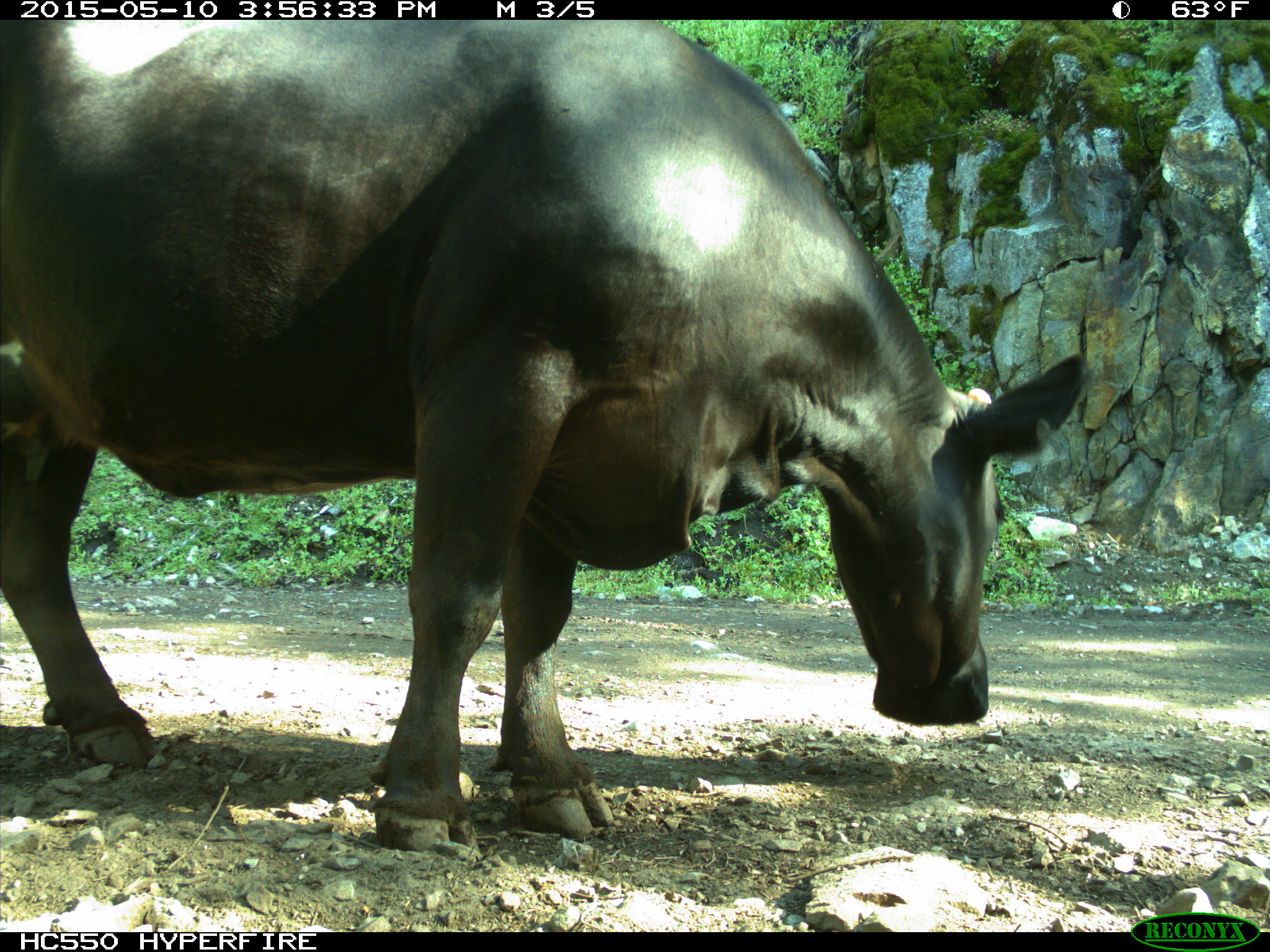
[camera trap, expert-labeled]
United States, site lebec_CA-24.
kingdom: Animalia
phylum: Chordata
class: Mammalia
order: Artiodactyla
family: Bovidae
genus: Bos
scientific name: Bos taurus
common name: domestic cow